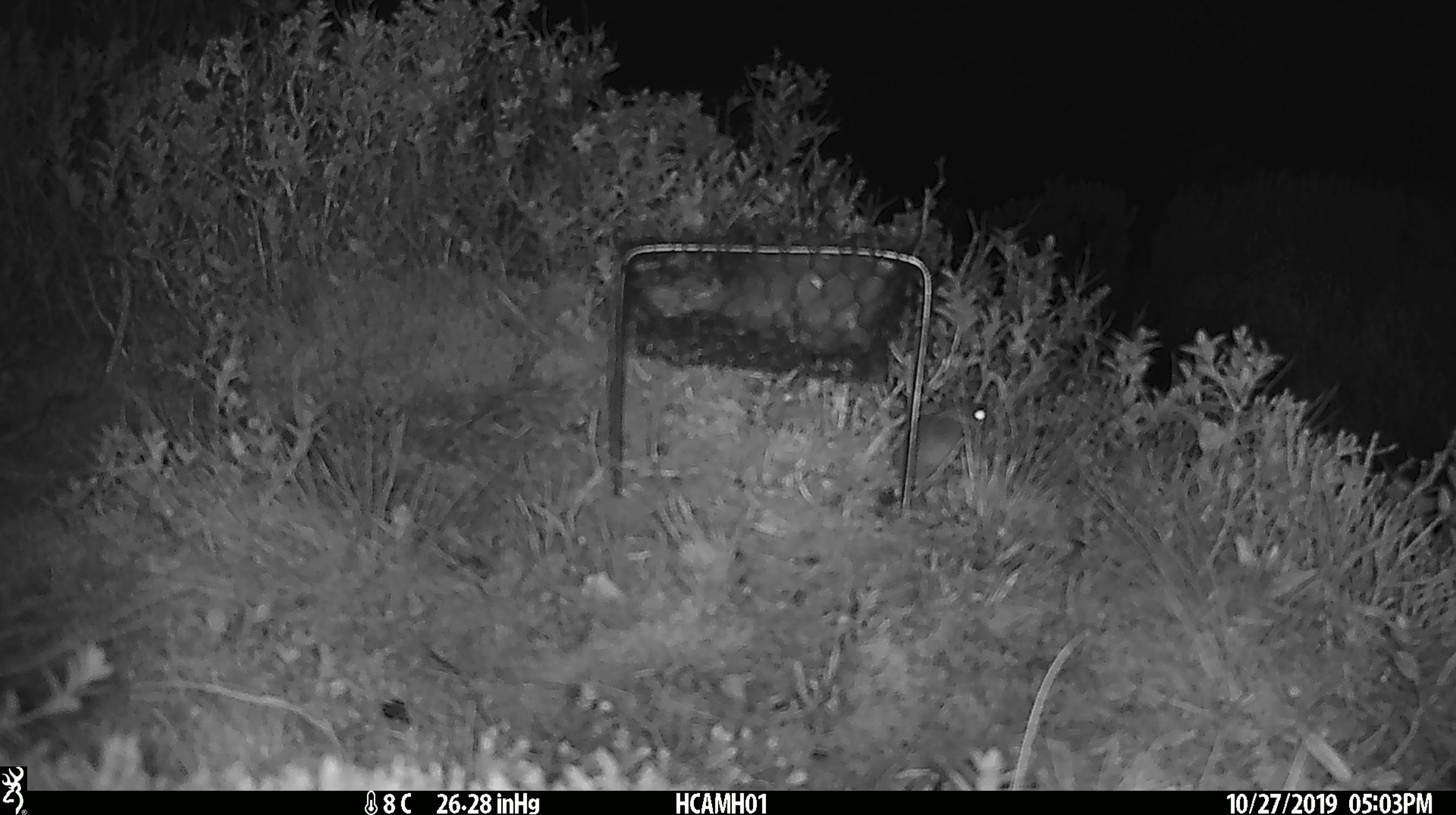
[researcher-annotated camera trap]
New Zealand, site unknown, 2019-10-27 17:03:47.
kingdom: Animalia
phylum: Chordata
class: Mammalia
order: Rodentia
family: Muridae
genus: Mus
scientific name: Mus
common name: mouse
Mouse (Mus).